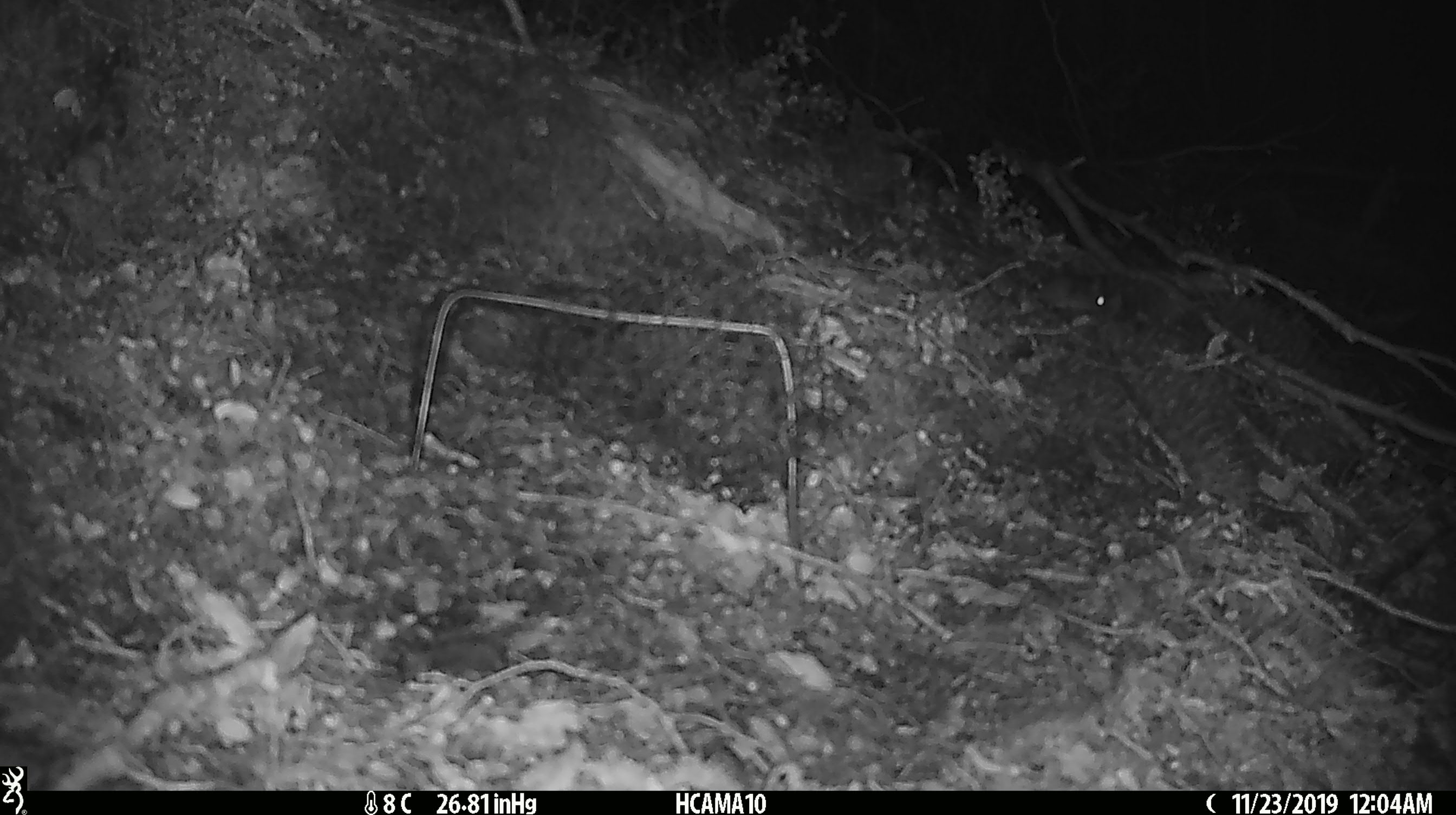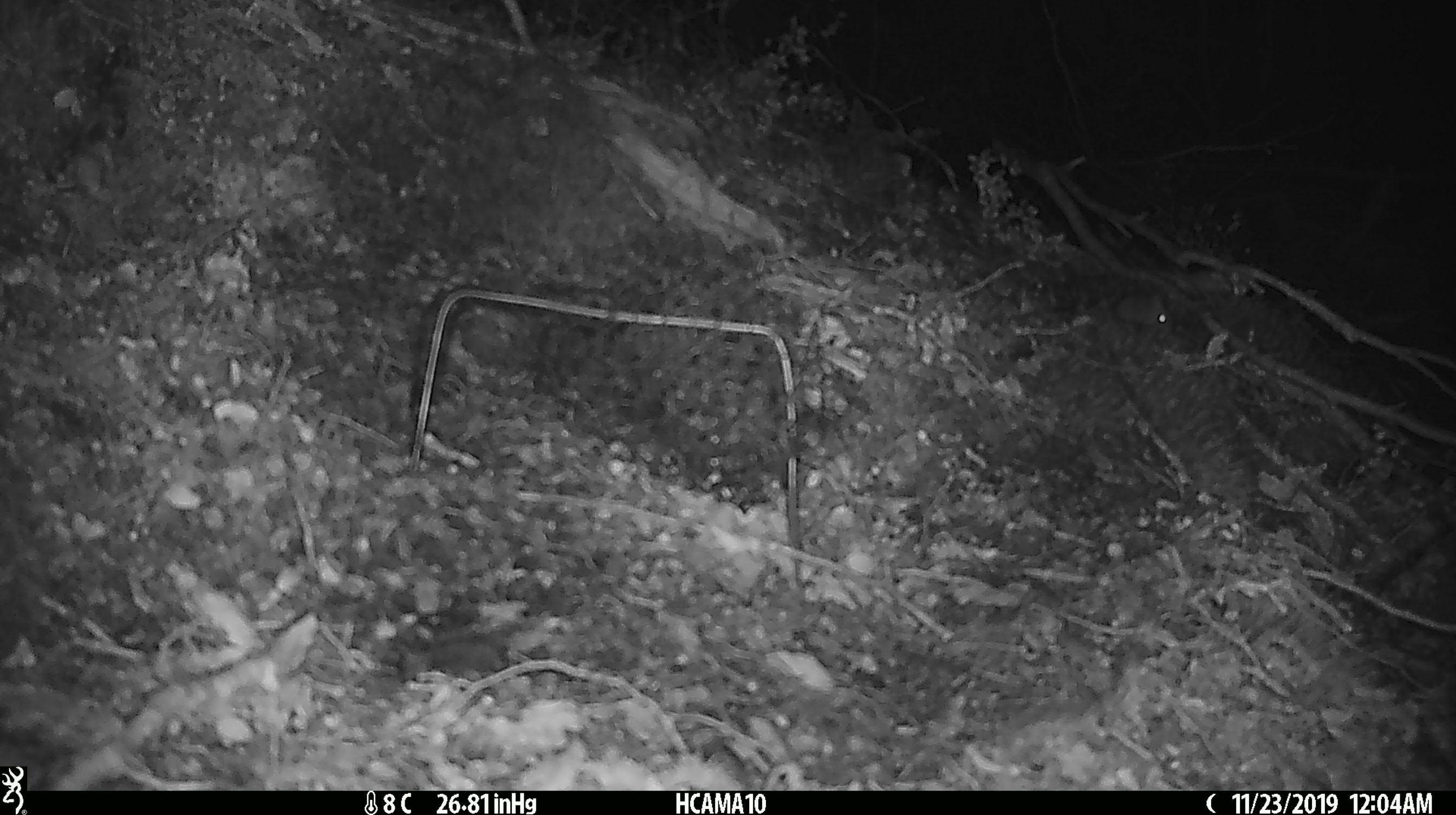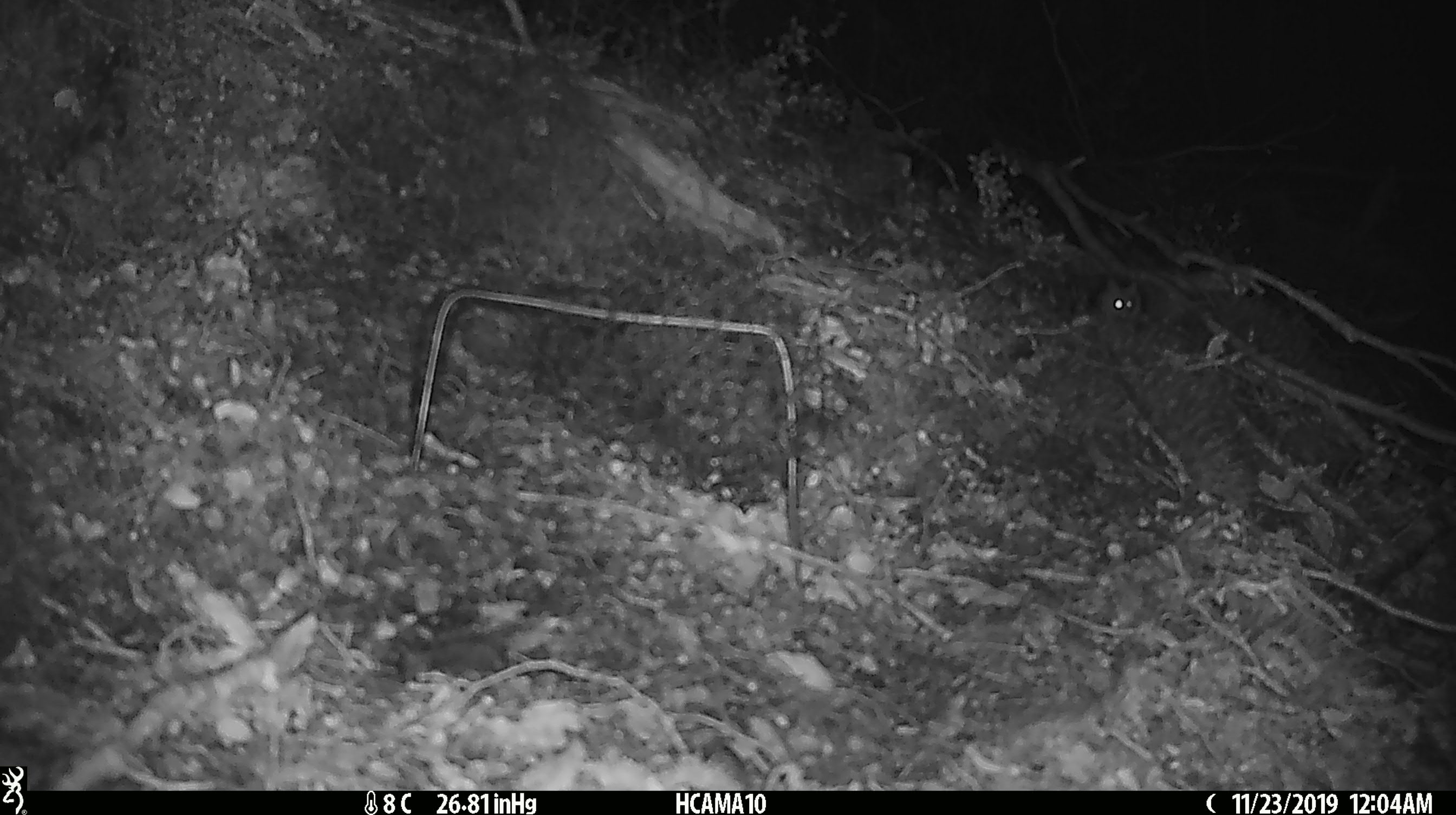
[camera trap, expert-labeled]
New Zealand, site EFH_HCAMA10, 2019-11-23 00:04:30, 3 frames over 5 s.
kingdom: Animalia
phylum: Chordata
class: Mammalia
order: Rodentia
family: Muridae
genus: Mus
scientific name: Mus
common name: mouse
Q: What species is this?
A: Mouse (Mus).